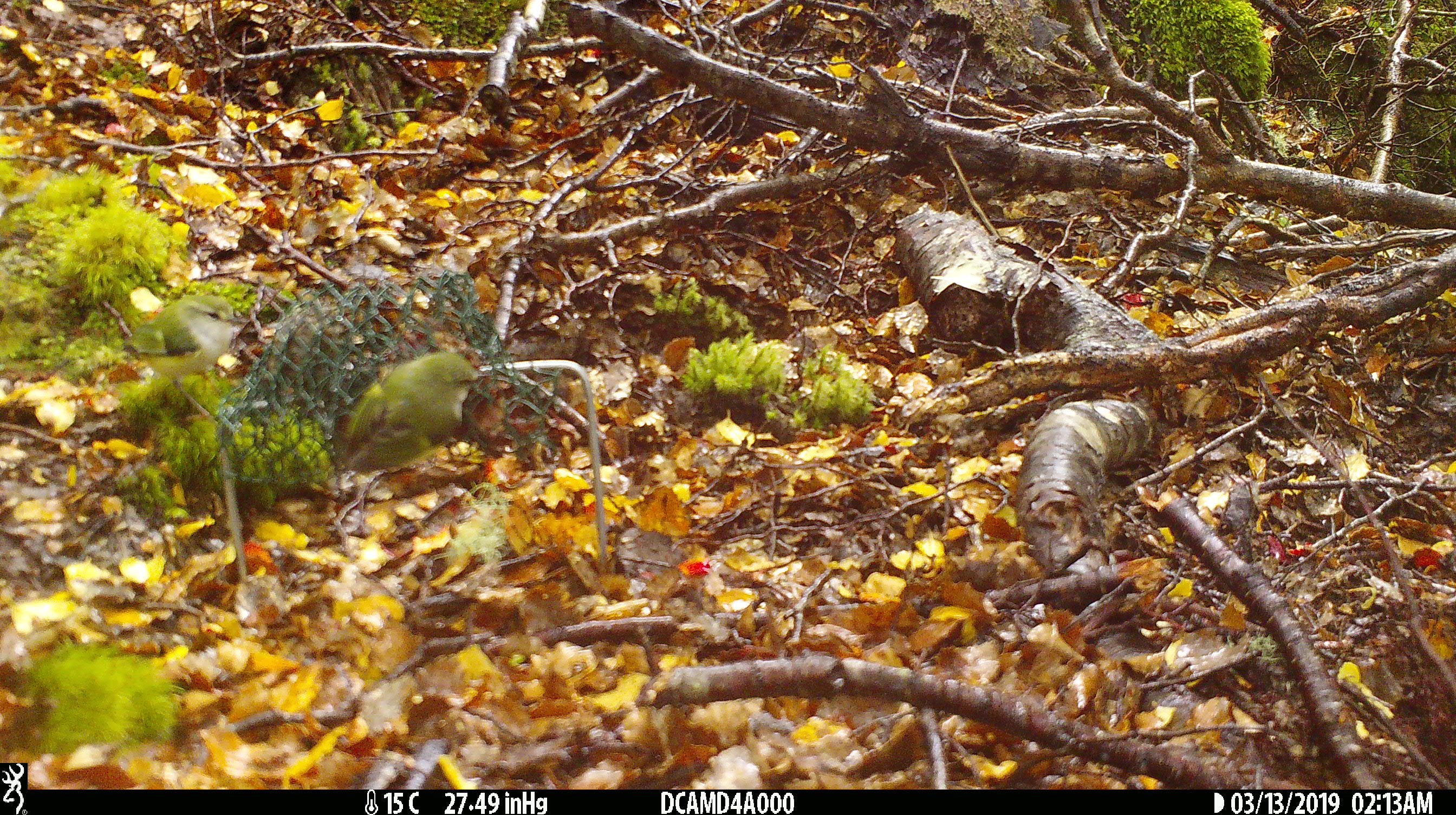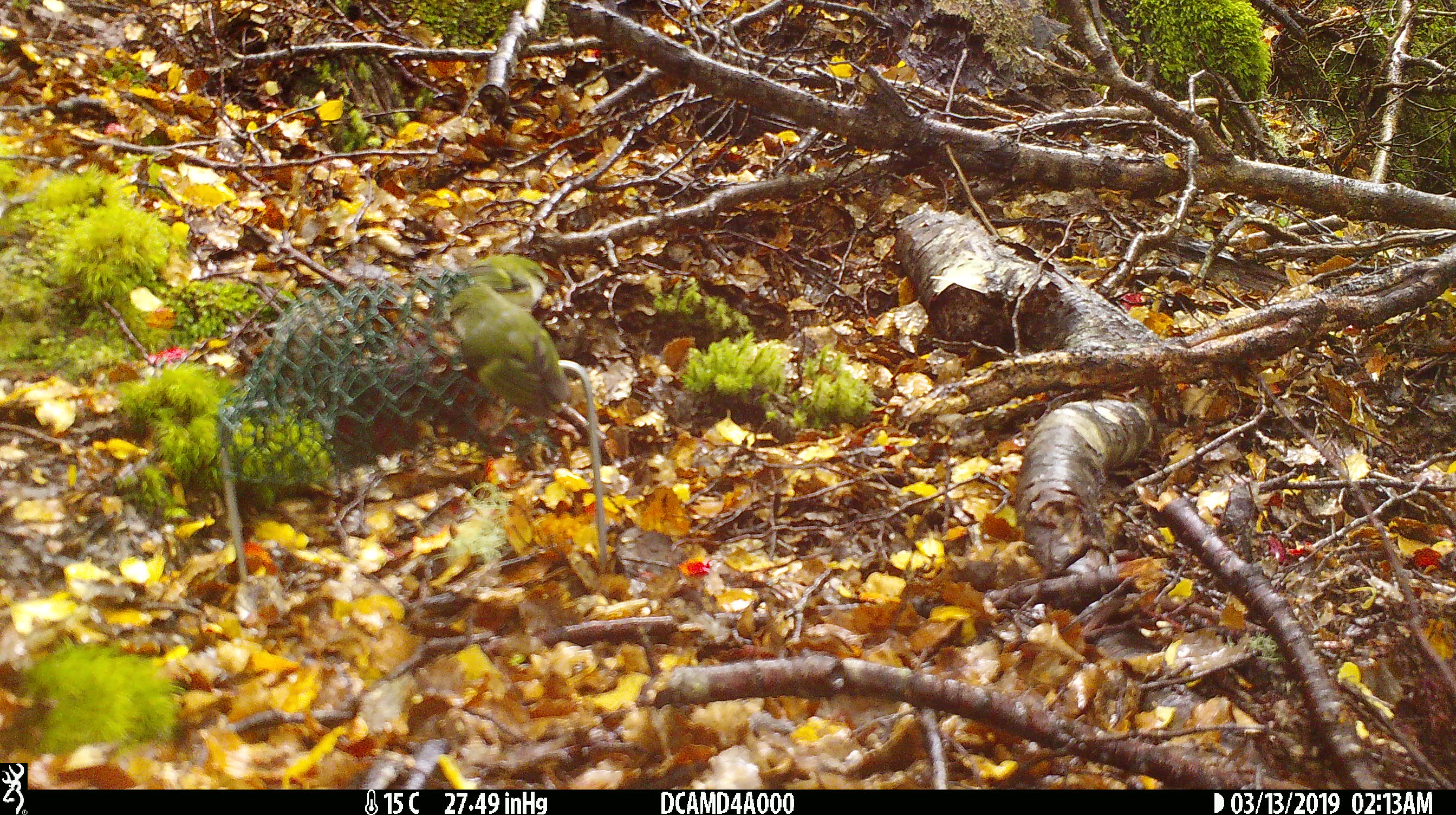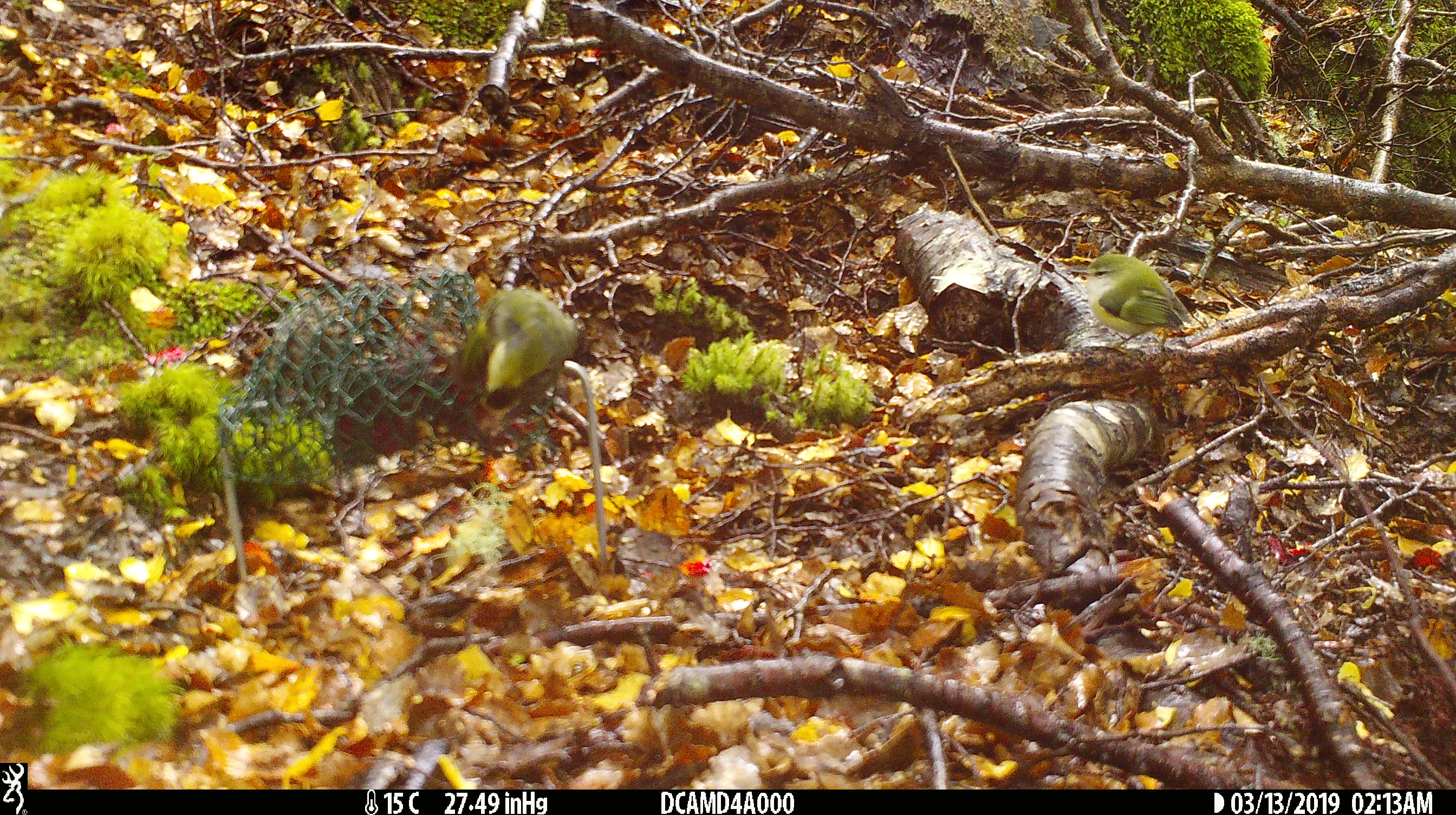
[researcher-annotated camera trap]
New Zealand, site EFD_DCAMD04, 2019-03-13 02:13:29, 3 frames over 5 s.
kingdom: Animalia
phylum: Chordata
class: Aves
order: Passeriformes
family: Acanthisittidae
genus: Acanthisitta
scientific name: Acanthisitta chloris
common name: rifleman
Rifleman (Acanthisitta chloris).